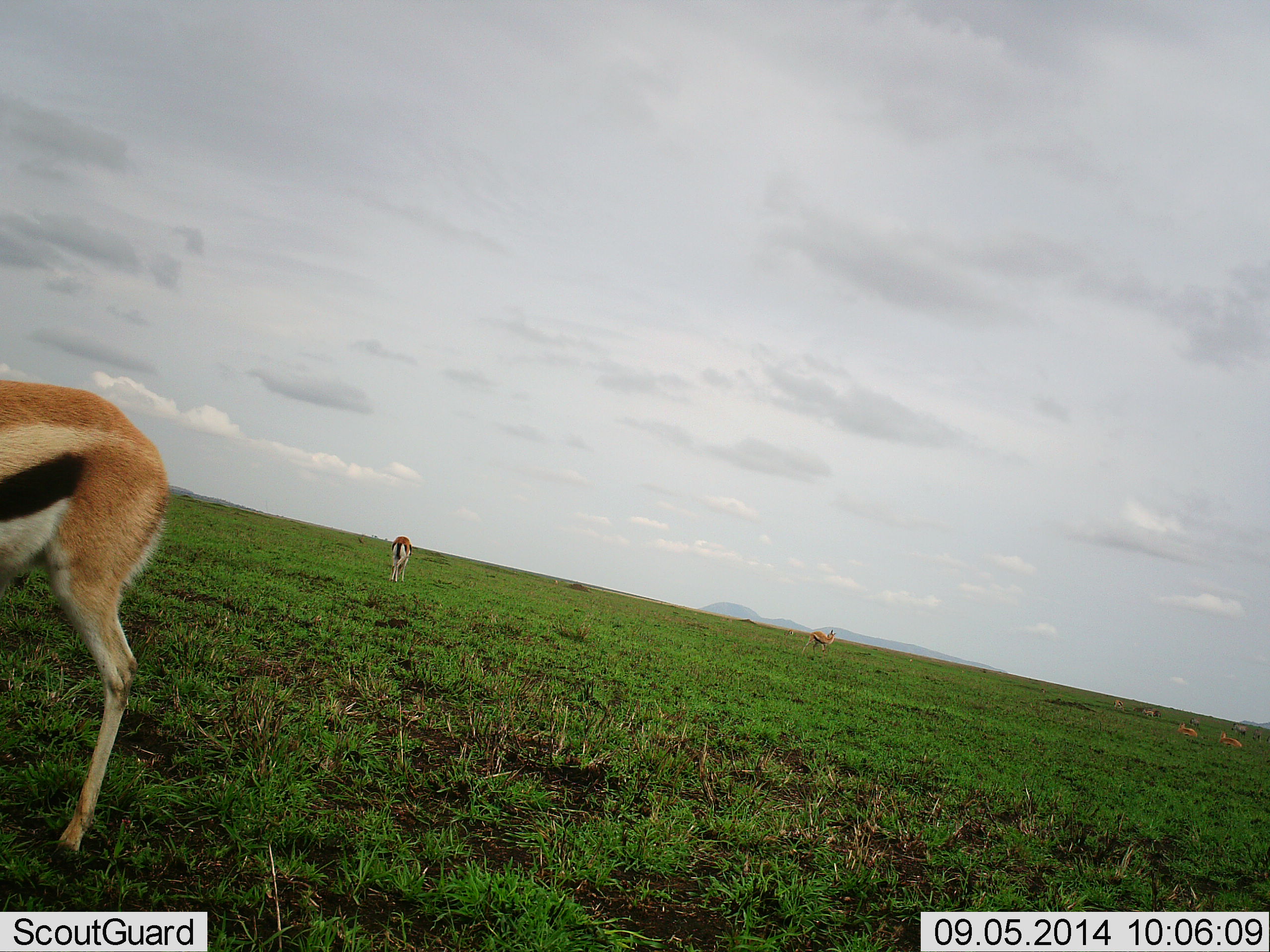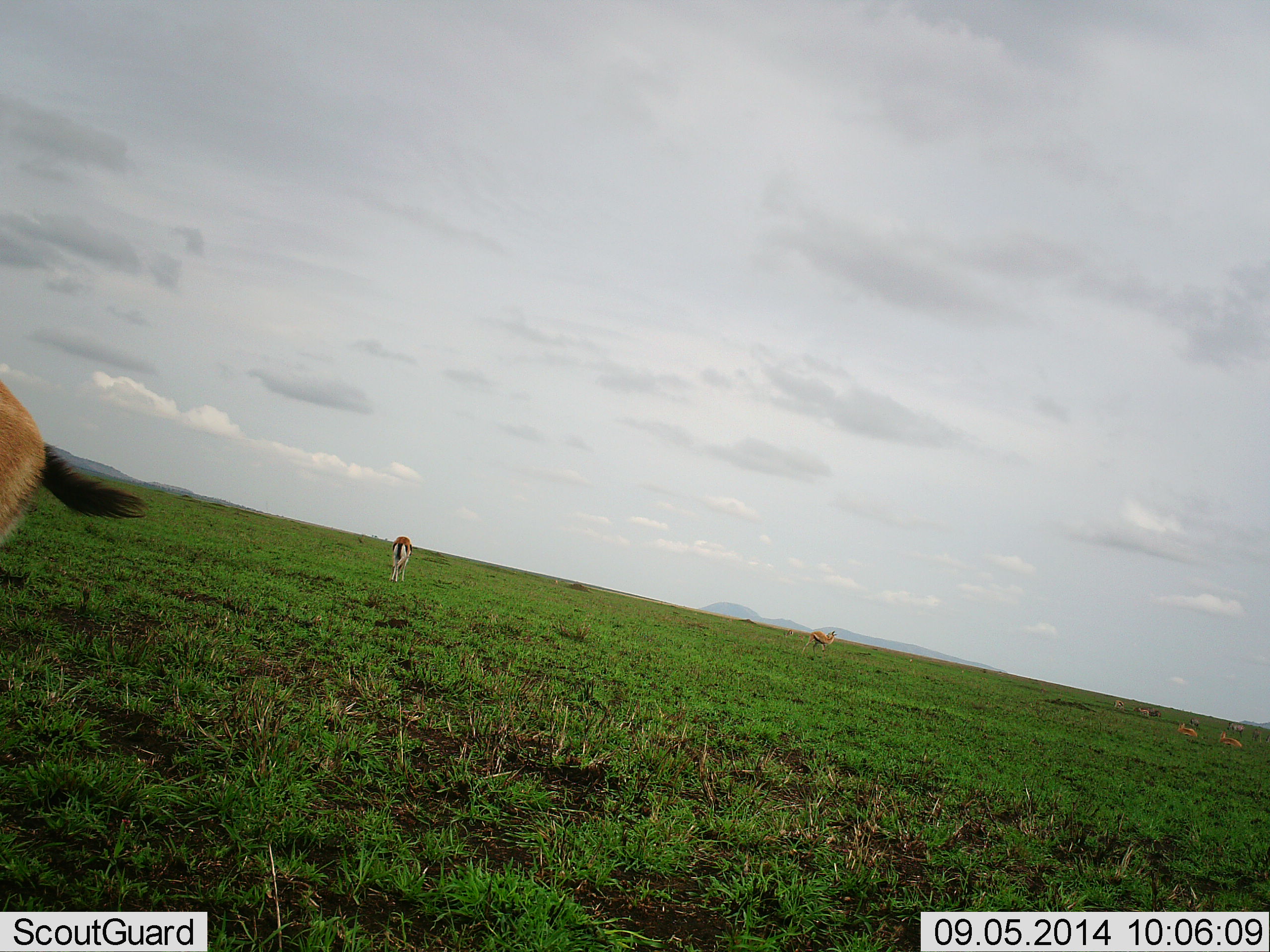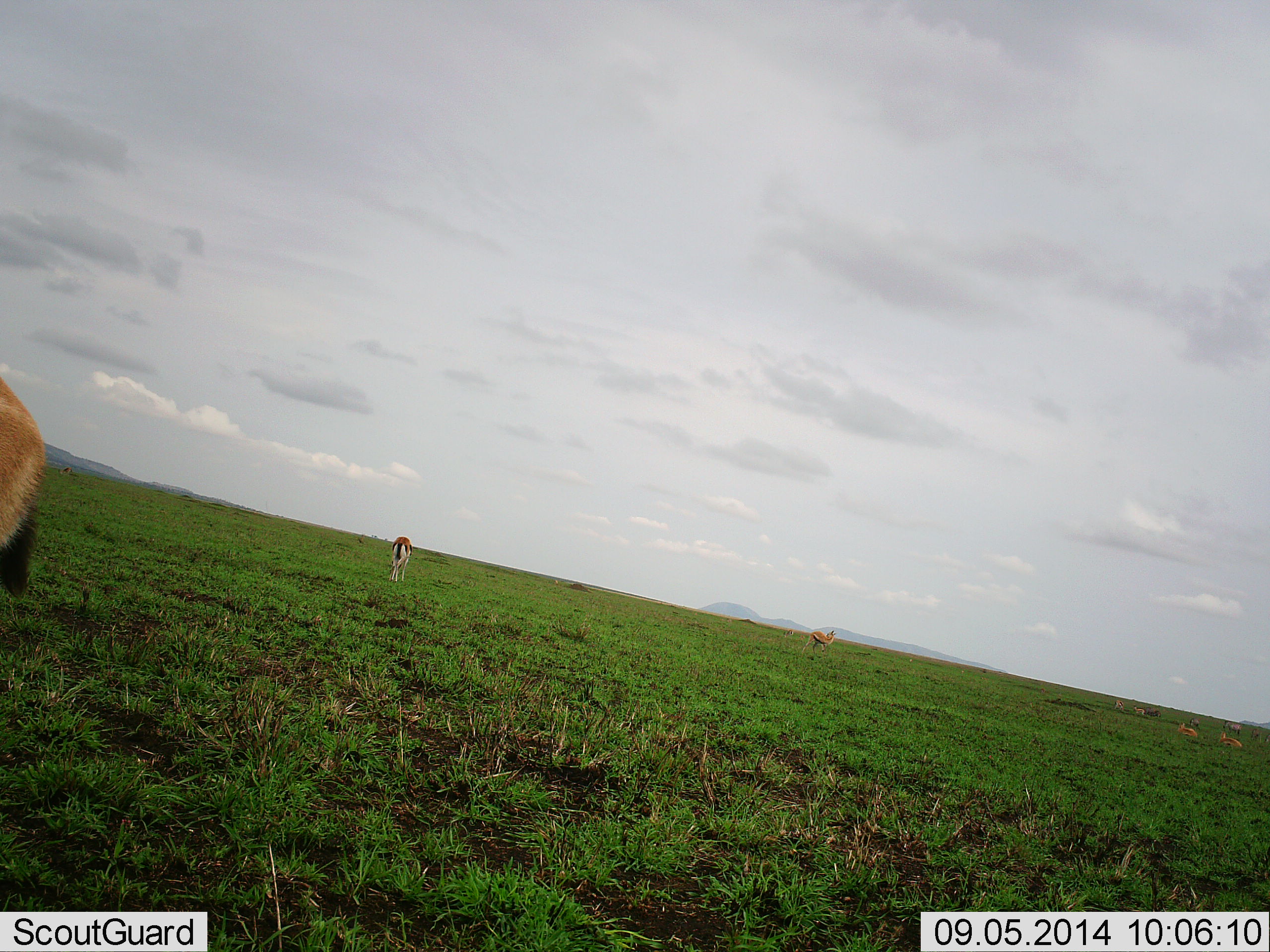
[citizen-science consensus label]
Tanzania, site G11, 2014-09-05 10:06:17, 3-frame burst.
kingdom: Animalia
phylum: Chordata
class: Mammalia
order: Artiodactyla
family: Bovidae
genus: Eudorcas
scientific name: Eudorcas thomsonii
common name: thomson's gazelle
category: gazellethomsons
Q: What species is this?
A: Gazellethomsons (thomson's gazelle) (Eudorcas thomsonii).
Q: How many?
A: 5.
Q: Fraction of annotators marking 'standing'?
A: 64%.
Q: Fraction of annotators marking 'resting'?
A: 9%.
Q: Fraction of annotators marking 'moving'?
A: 64%.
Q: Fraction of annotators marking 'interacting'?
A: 9%.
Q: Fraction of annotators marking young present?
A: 0%.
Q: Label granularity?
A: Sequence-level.